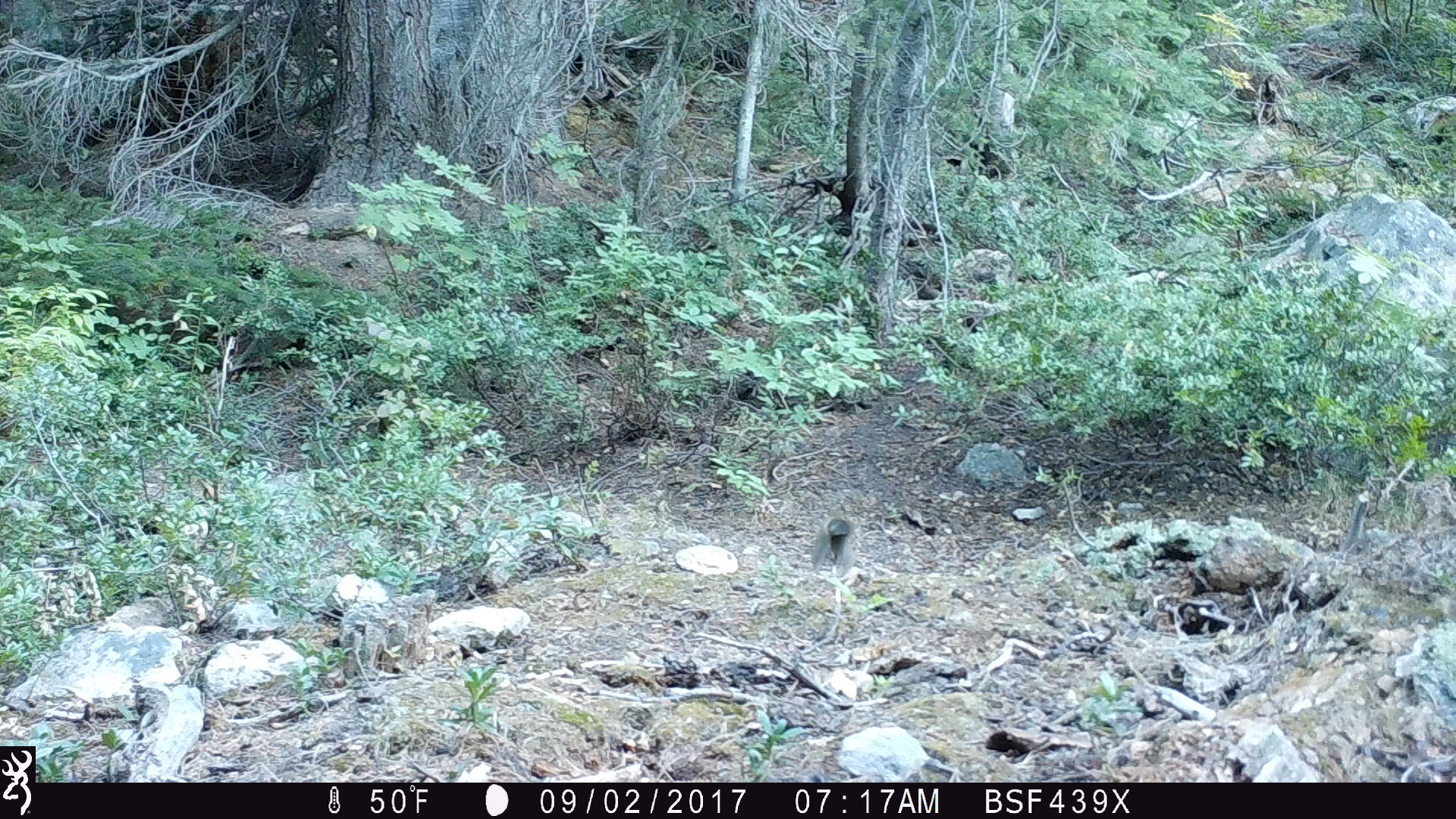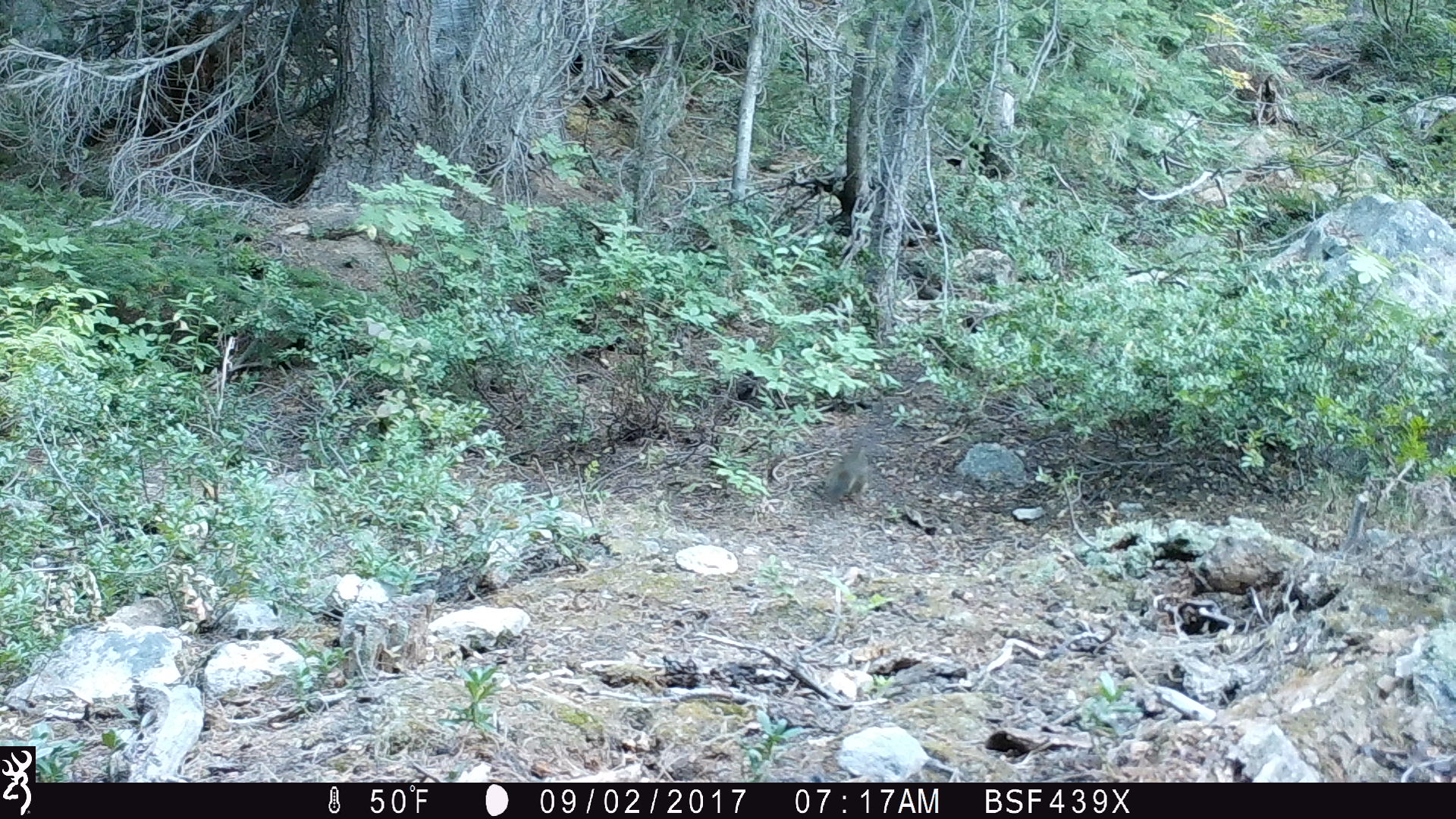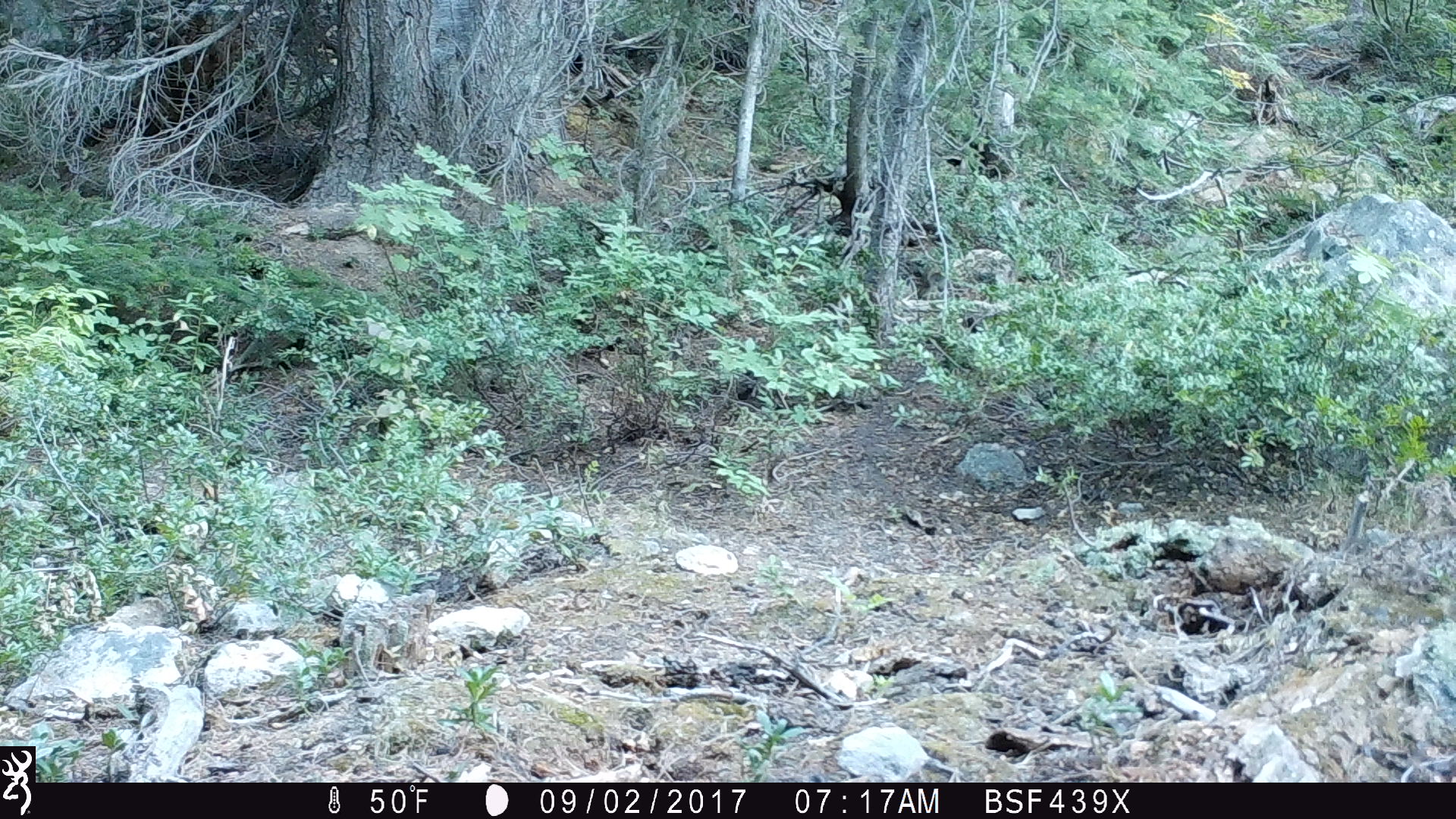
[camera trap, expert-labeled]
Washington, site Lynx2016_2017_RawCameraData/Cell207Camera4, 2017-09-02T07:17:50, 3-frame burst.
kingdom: Animalia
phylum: Chordata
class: Mammalia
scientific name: Mammalia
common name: small mammal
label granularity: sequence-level